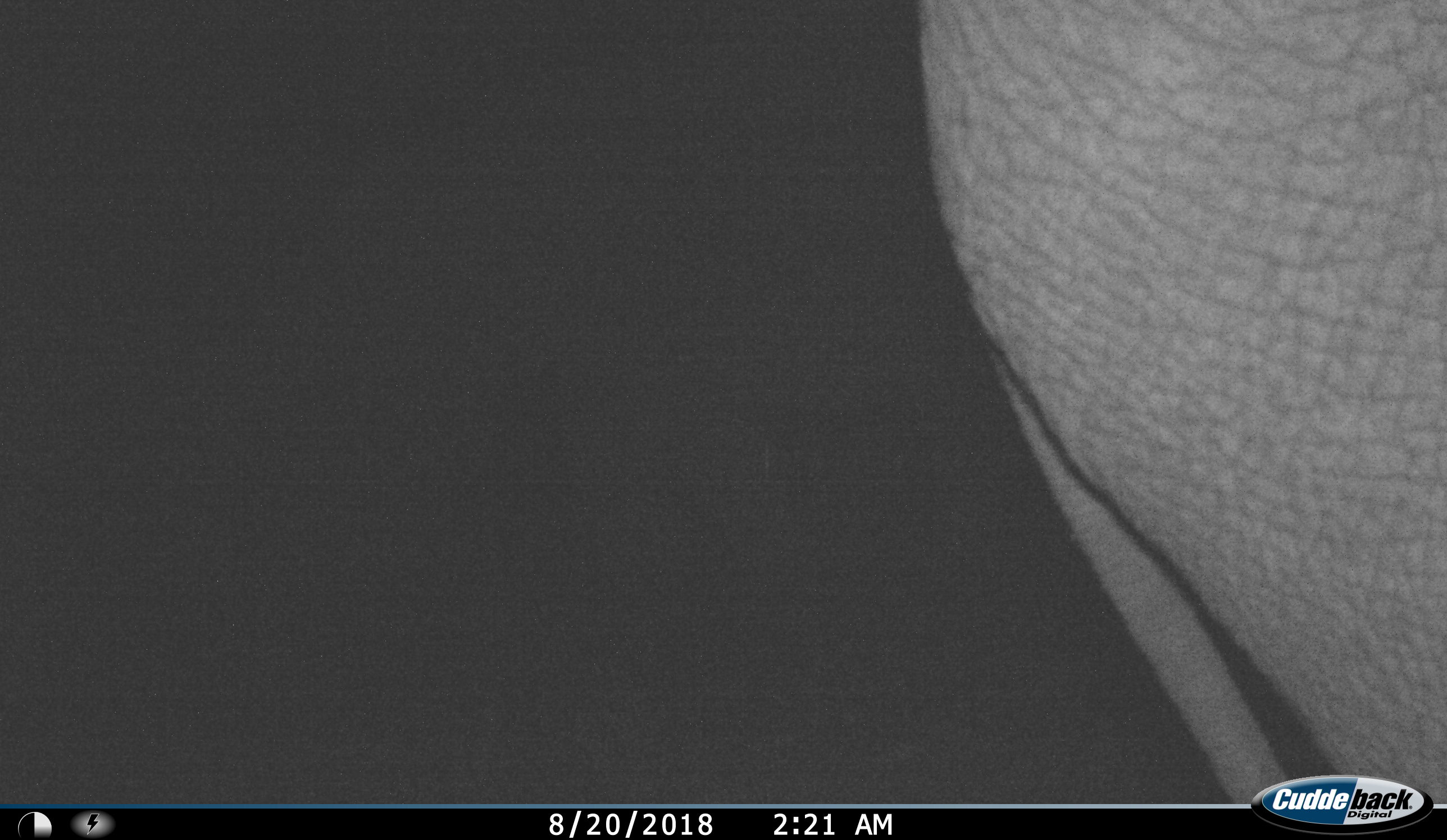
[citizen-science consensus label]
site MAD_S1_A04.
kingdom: Animalia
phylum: Chordata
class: Mammalia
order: Proboscidea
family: Elephantidae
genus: Loxodonta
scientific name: Loxodonta africana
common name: african bush elephant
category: elephant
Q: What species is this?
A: Elephant (african bush elephant) (Loxodonta africana).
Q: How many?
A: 1.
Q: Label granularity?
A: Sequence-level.